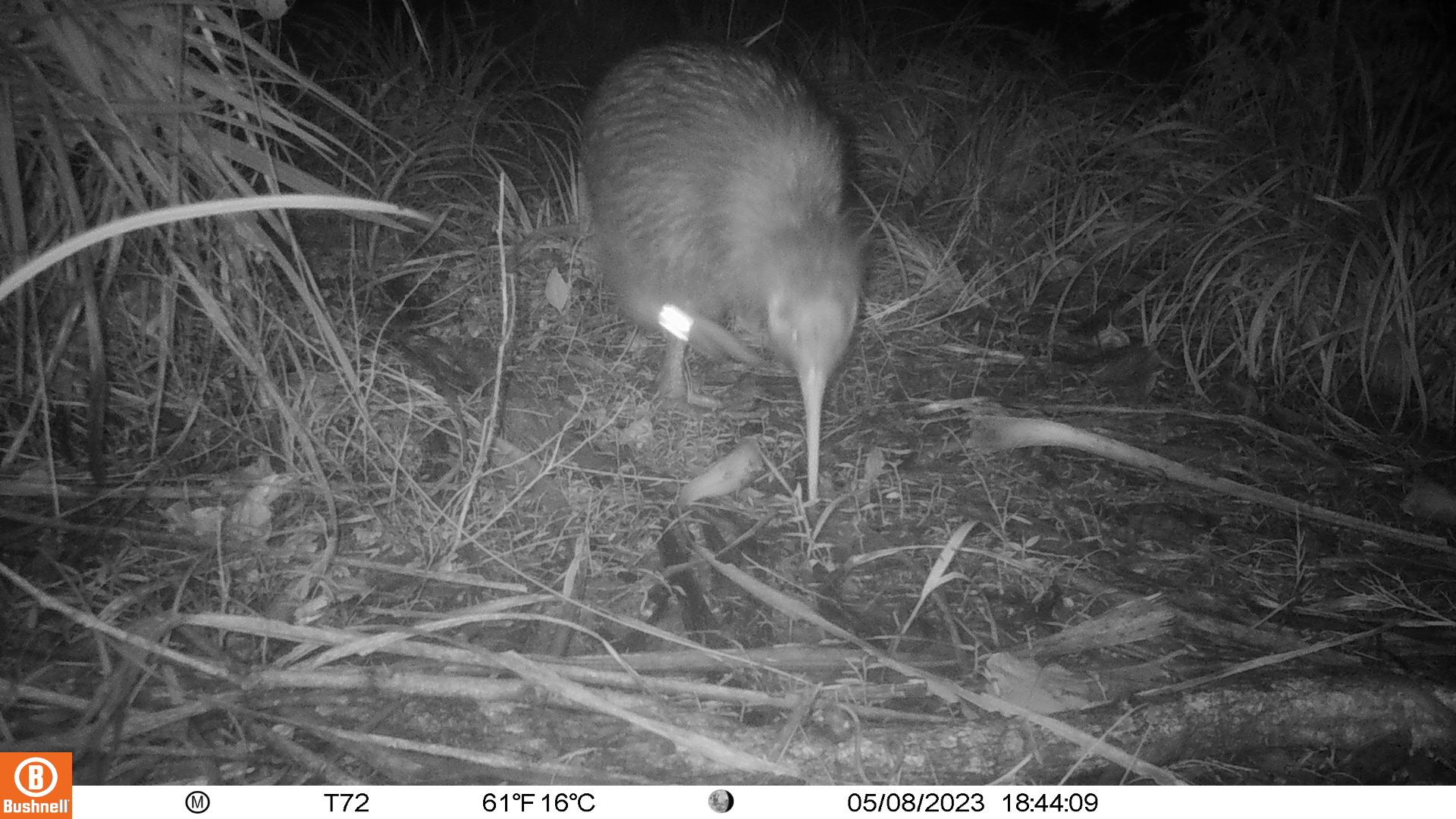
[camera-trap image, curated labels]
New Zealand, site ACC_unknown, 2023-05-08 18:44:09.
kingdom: Animalia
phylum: Chordata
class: Aves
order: Apterygiformes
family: Apterygidae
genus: Apteryx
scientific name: Apteryx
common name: kiwi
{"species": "kiwi (Apteryx)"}